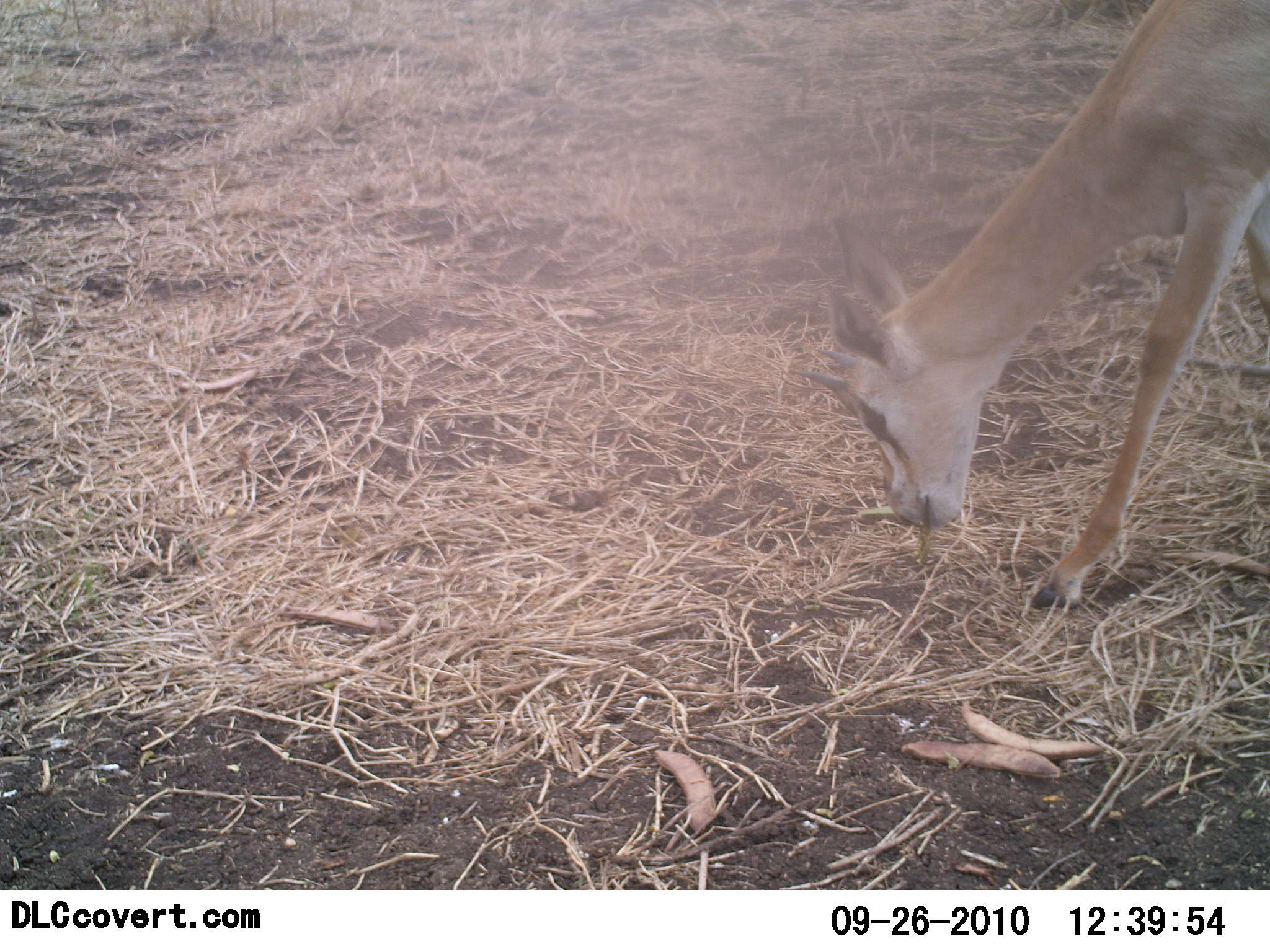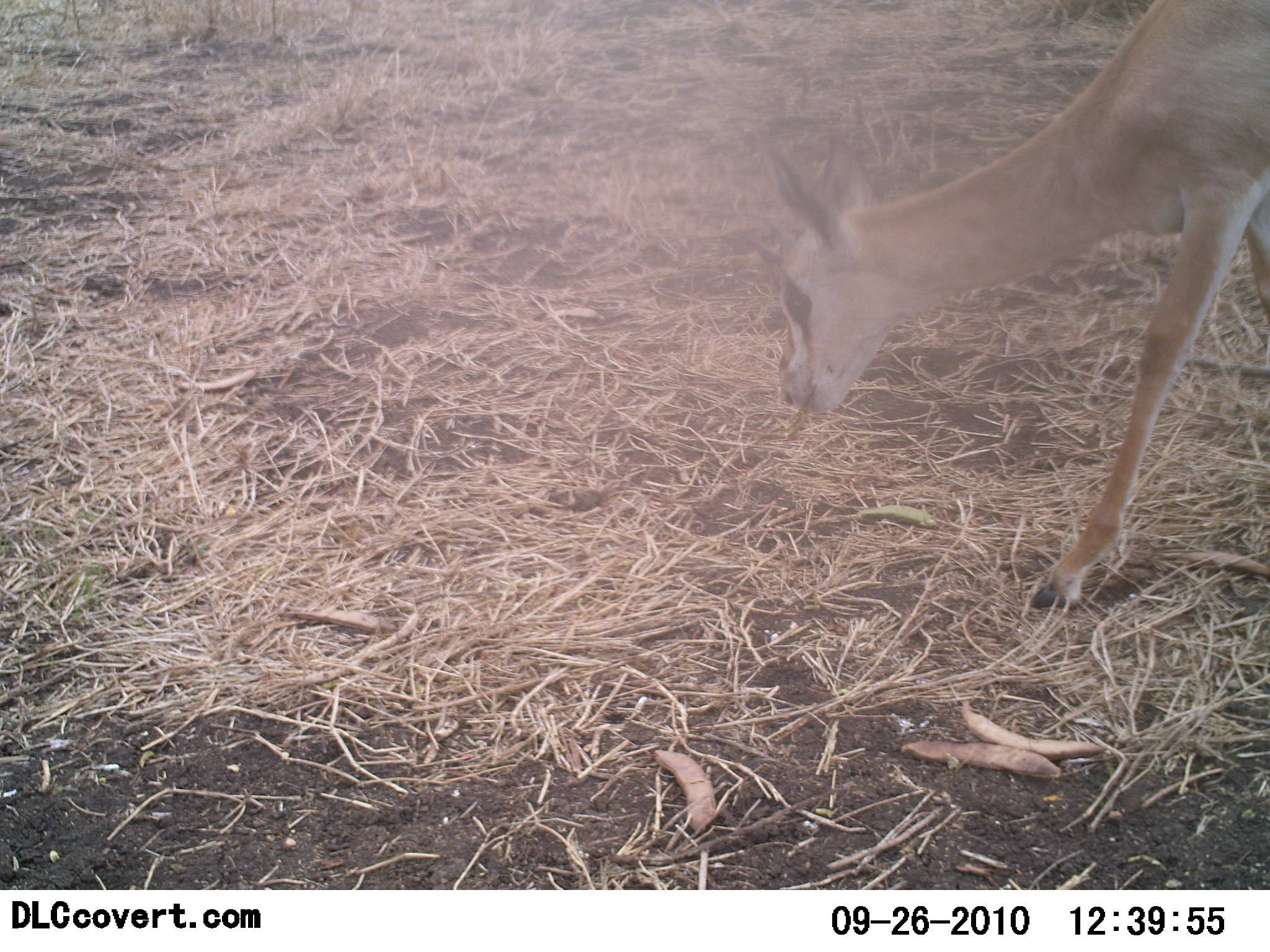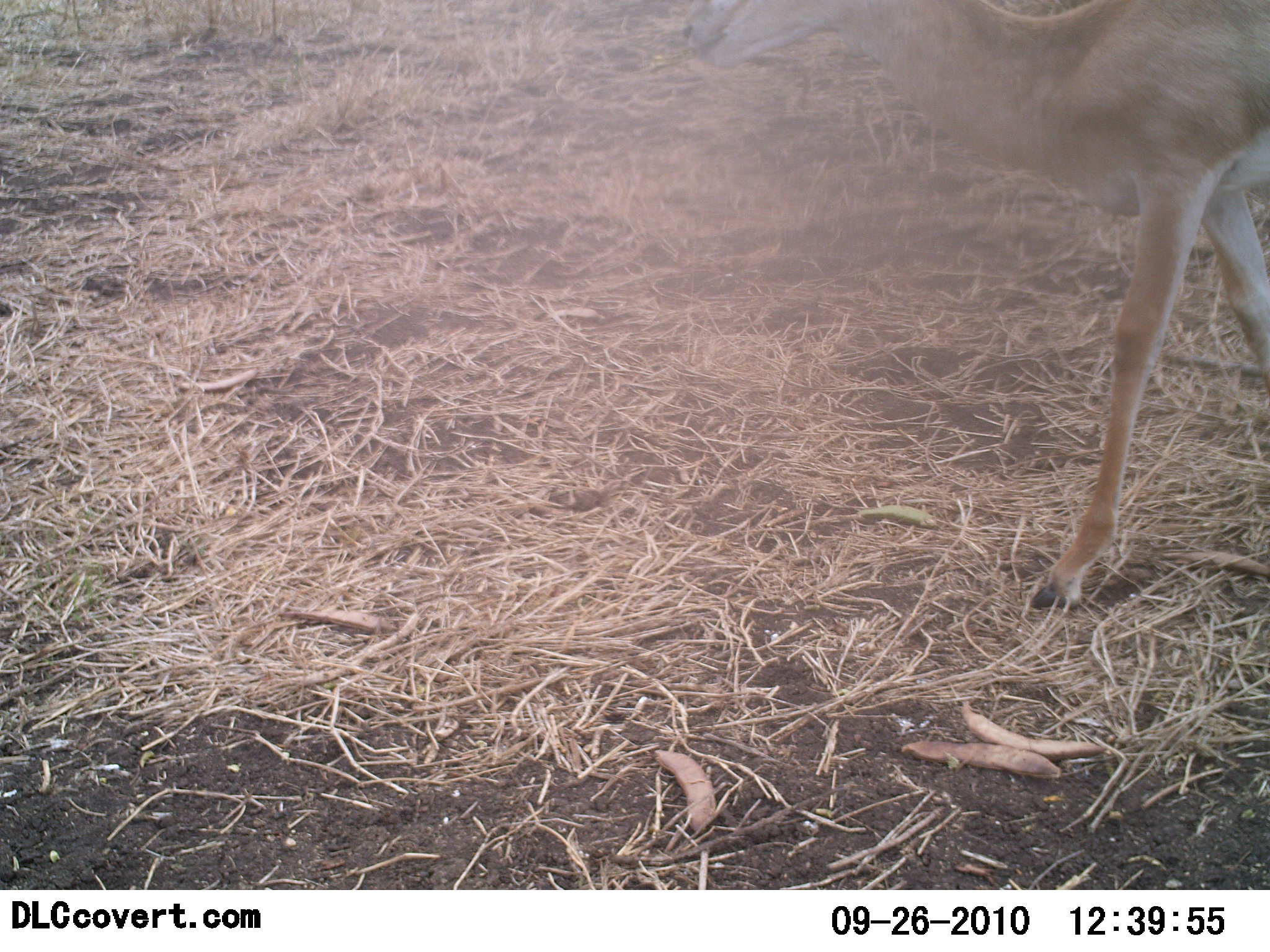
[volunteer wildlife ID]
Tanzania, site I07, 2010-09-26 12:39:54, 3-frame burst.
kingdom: Animalia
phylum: Chordata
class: Mammalia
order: Artiodactyla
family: Bovidae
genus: Nanger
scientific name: Nanger granti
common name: grant's gazelle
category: gazellegrants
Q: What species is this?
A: Gazellegrants (grant's gazelle) (Nanger granti).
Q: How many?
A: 1.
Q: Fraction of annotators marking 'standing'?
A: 43%.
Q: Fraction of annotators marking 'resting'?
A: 0%.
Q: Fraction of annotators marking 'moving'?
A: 7%.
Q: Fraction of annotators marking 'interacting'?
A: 0%.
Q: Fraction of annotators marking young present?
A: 0%.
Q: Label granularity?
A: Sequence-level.